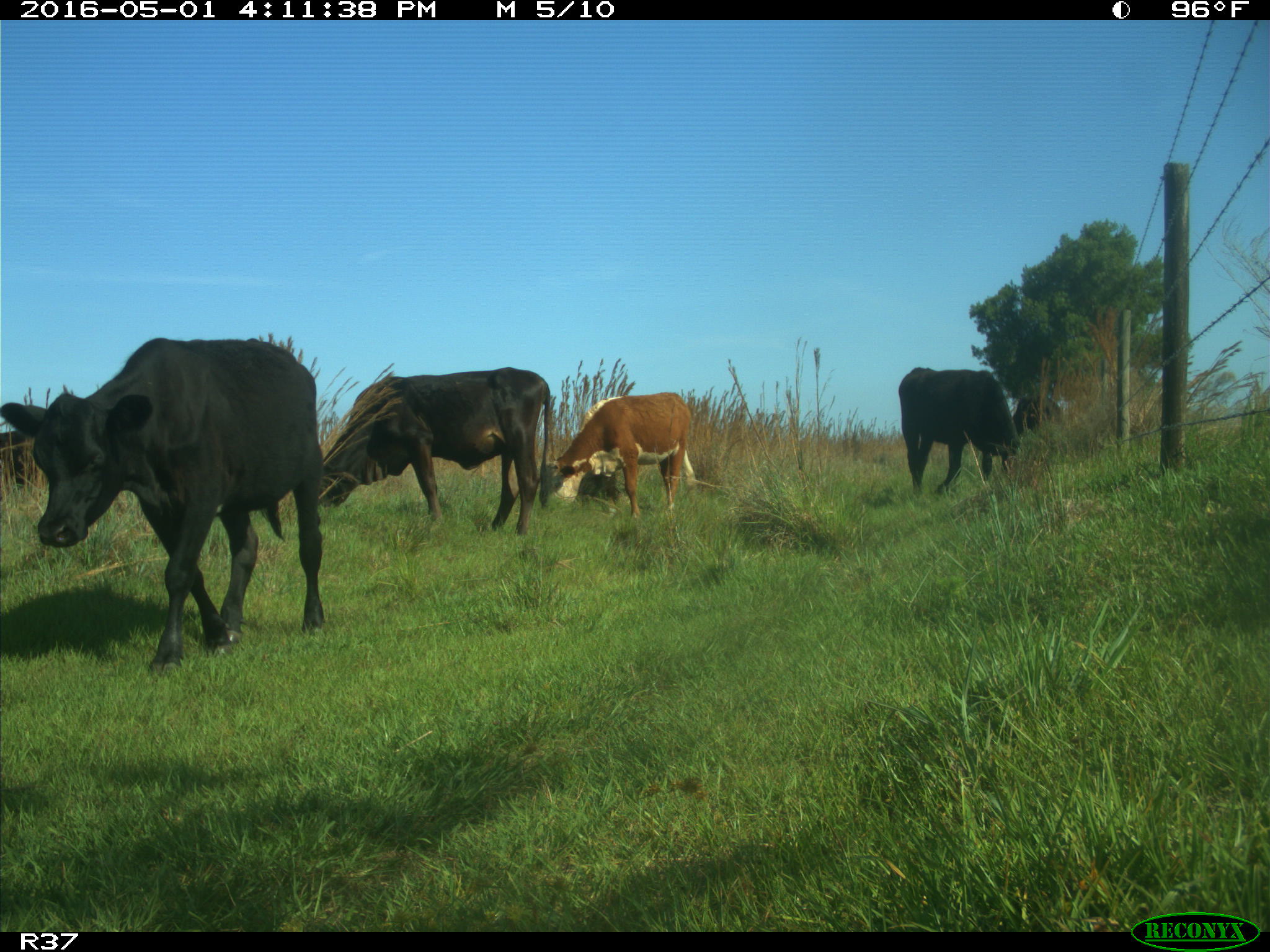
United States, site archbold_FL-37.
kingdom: Animalia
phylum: Chordata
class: Mammalia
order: Artiodactyla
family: Bovidae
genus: Bos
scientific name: Bos taurus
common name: domestic cow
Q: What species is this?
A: Bos taurus (domestic cow).